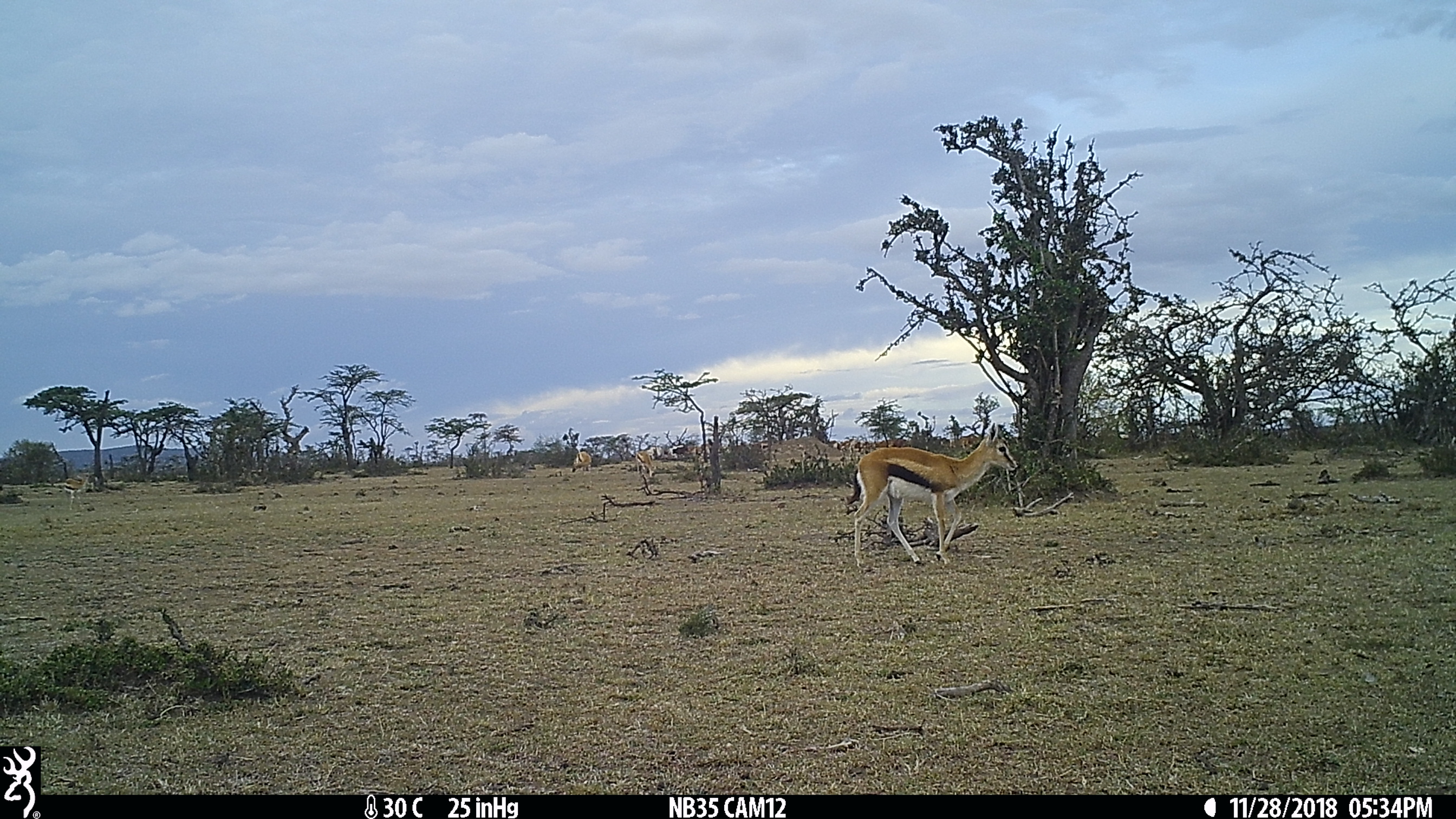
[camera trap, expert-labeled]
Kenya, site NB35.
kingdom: Animalia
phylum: Chordata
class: Mammalia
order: Artiodactyla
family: Bovidae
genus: Eudorcas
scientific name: Eudorcas thomsonii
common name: thomon's gazelle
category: gazelle thomsons